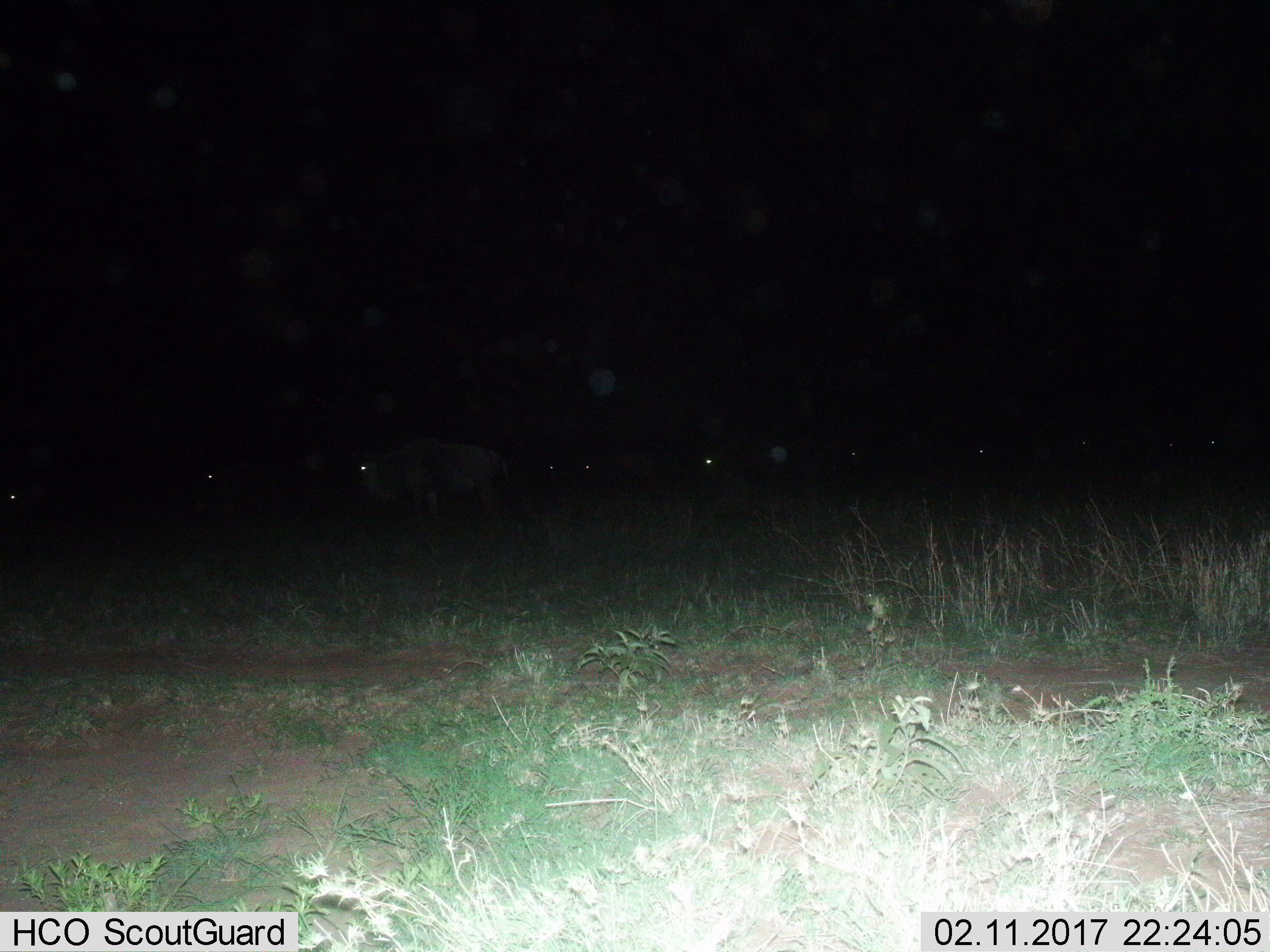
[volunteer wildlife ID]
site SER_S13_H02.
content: unidentified animal